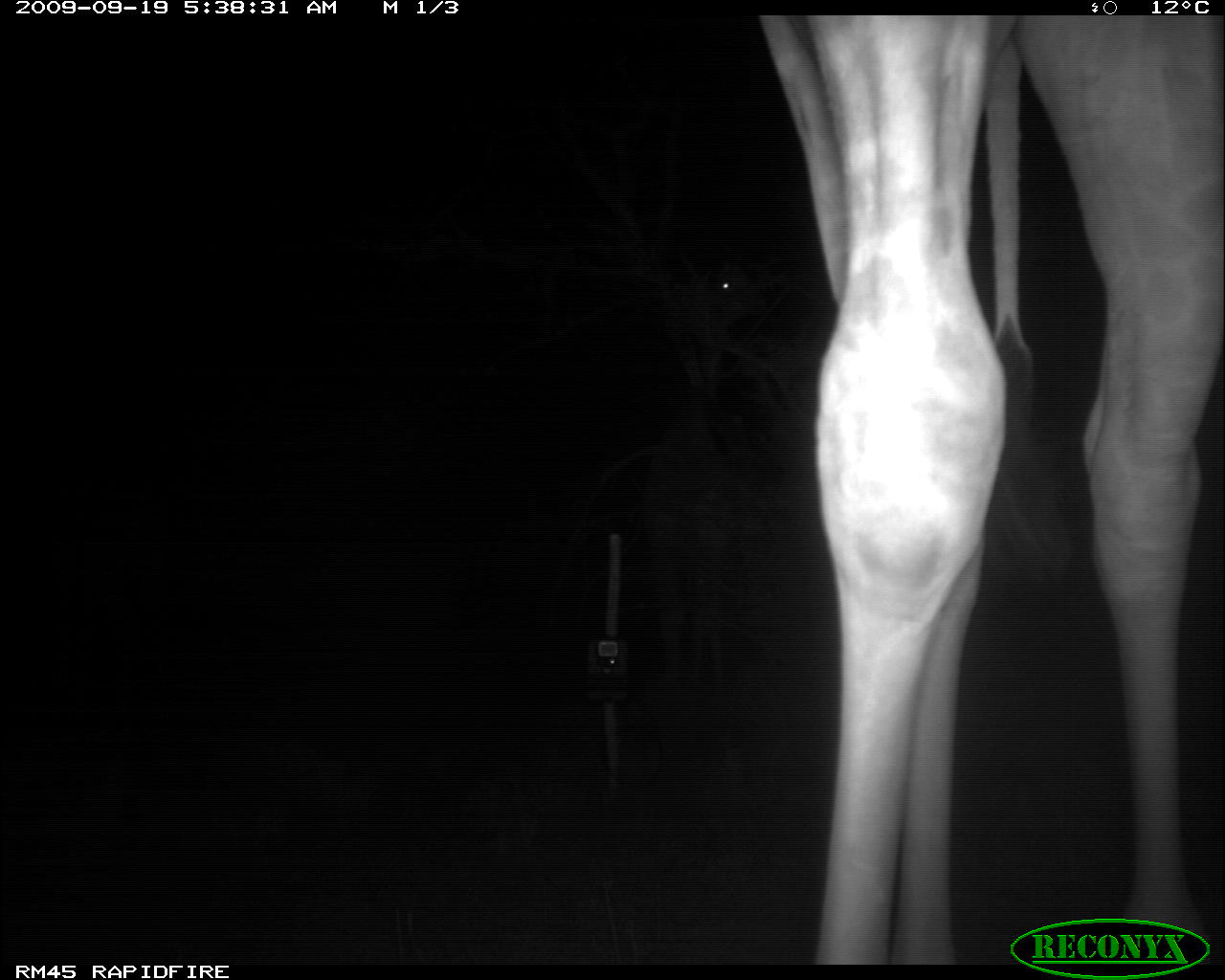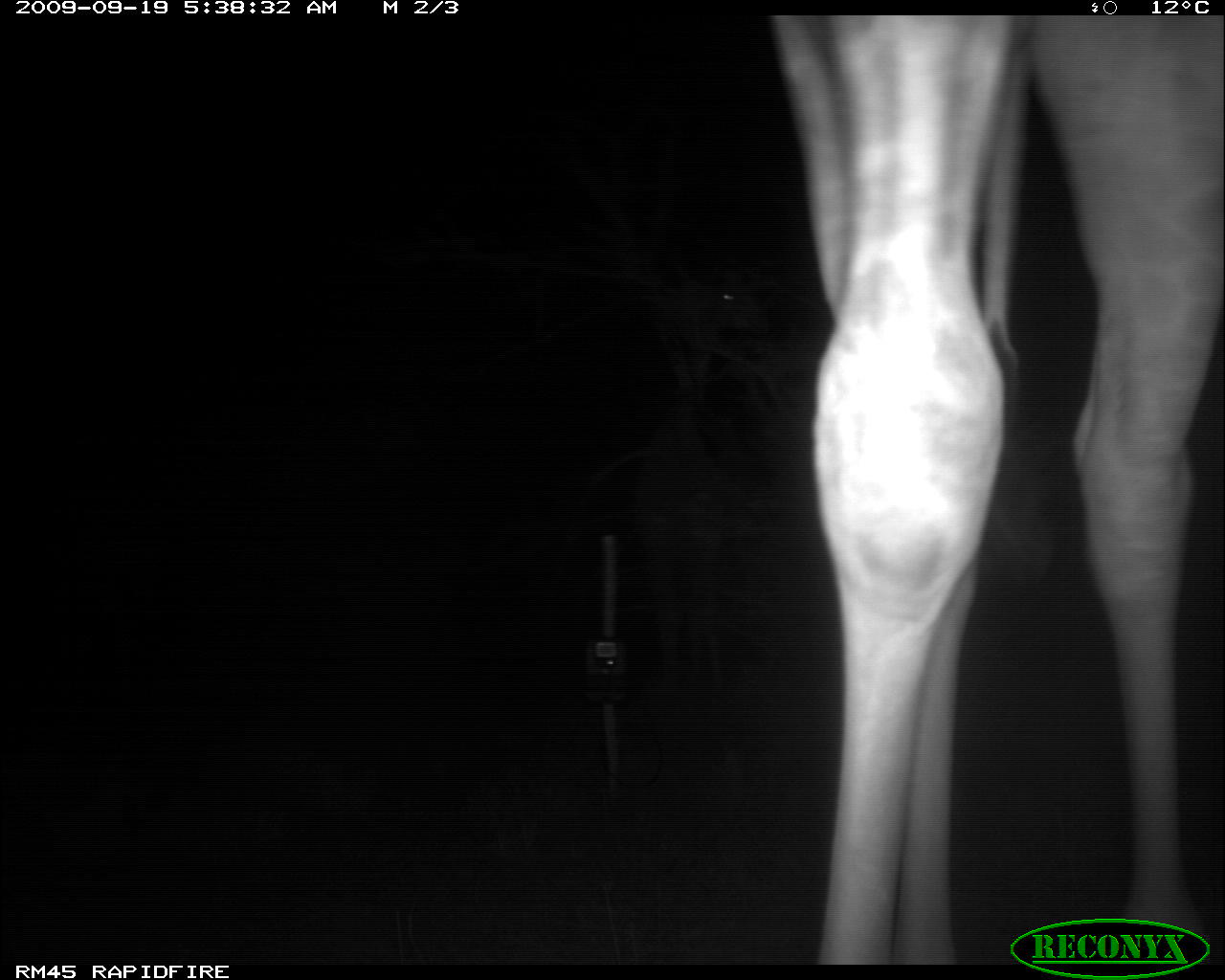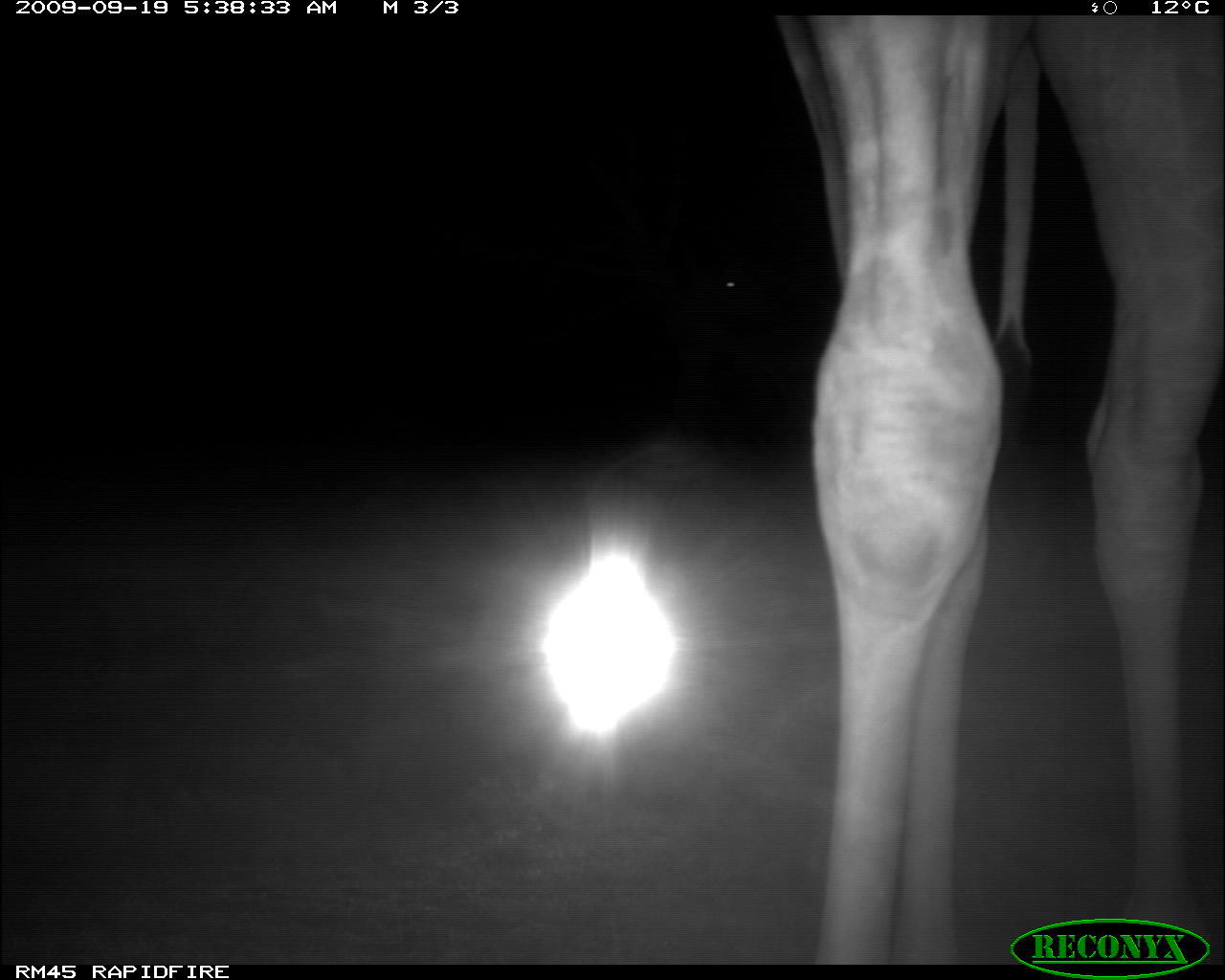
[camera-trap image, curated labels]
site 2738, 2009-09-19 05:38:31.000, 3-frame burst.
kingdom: Animalia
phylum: Chordata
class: Mammalia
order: Artiodactyla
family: Giraffidae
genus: Giraffa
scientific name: Giraffa camelopardalis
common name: giraffe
Giraffa camelopardalis (giraffe), count 2.